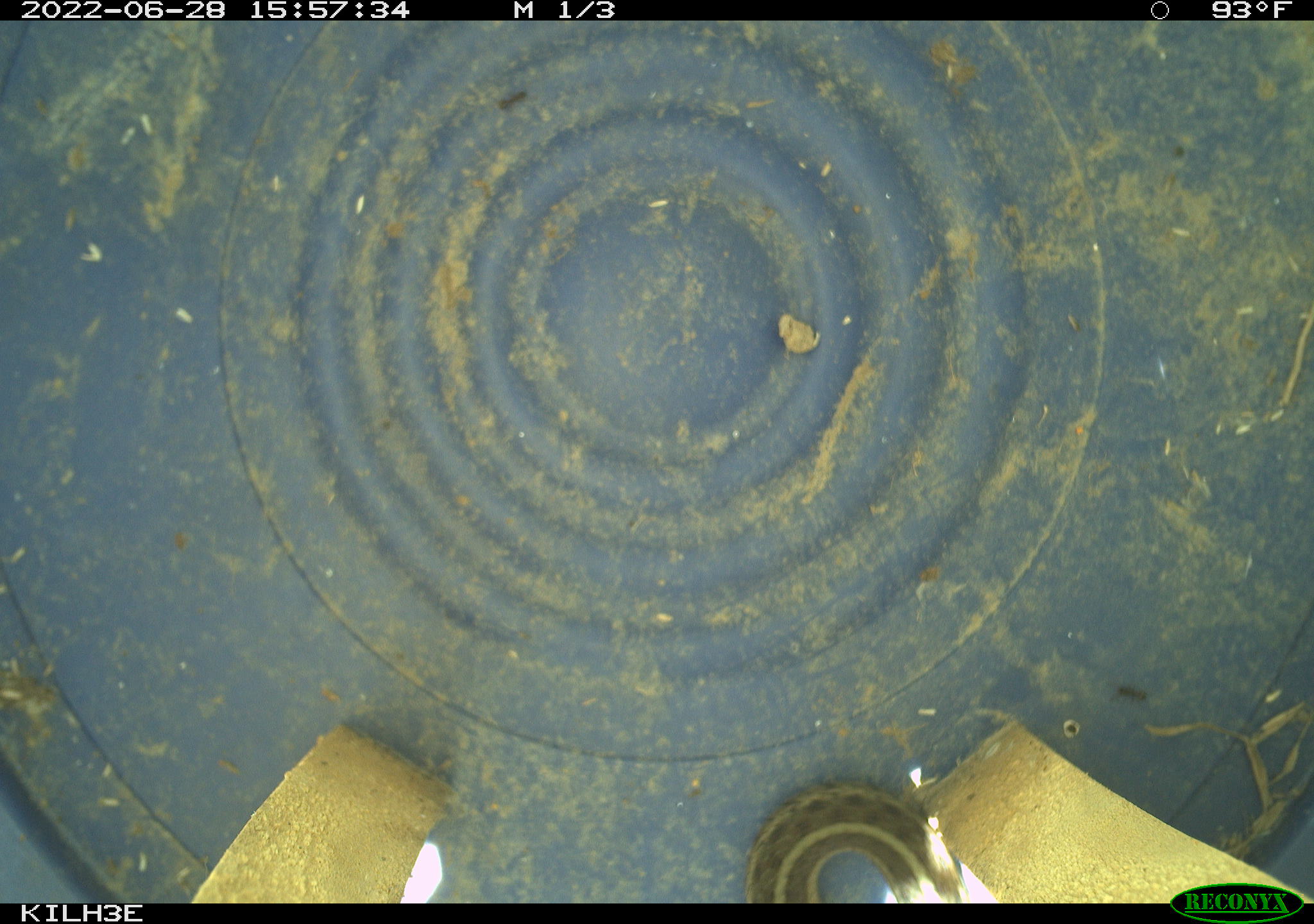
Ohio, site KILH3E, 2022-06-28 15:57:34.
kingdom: Animalia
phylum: Chordata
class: Reptilia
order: Squamata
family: Colubridae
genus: Thamnophis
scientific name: Thamnophis sirtalis sirtalis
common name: eastern gartersnake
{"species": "eastern gartersnake (Thamnophis sirtalis sirtalis)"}